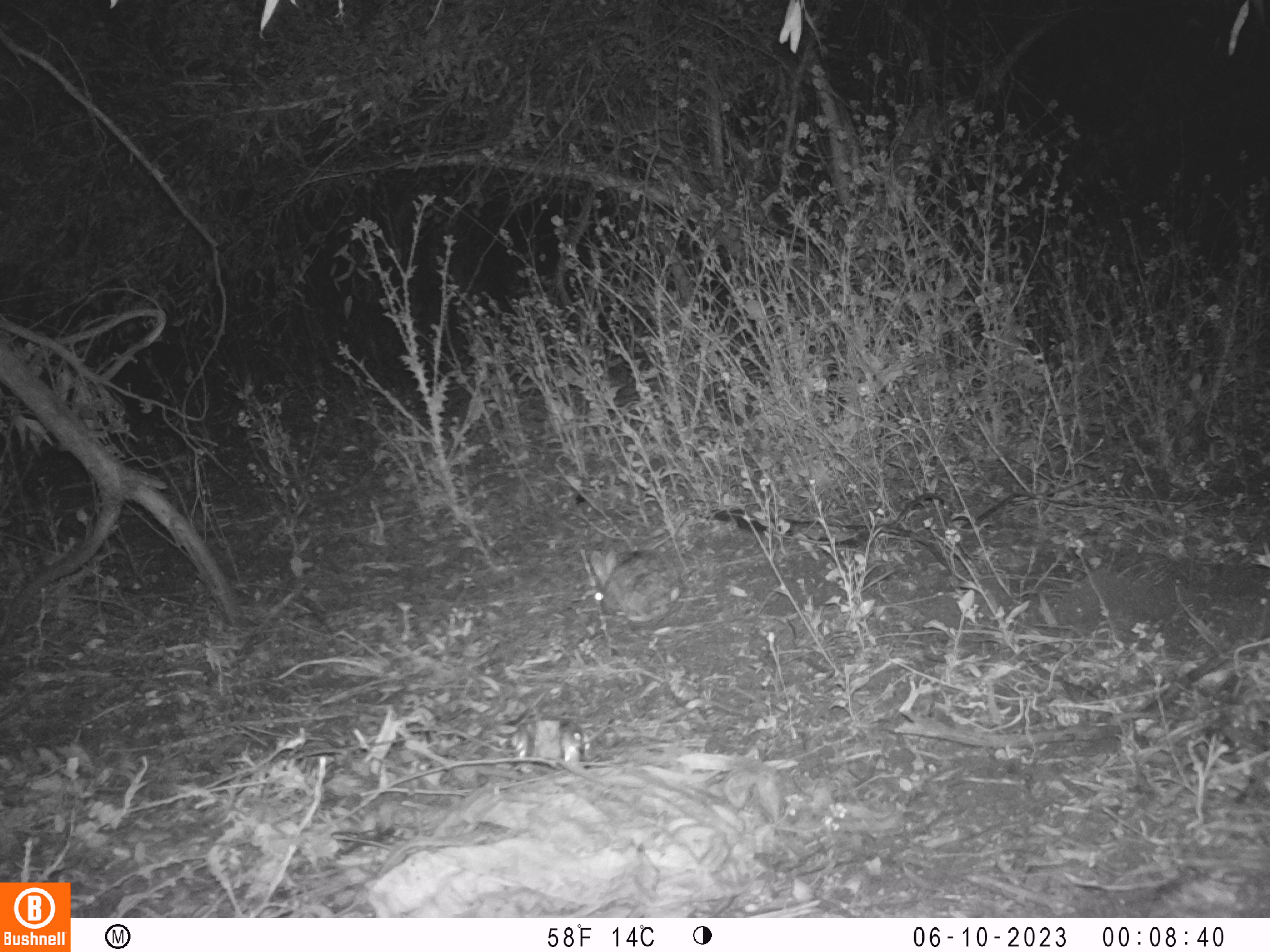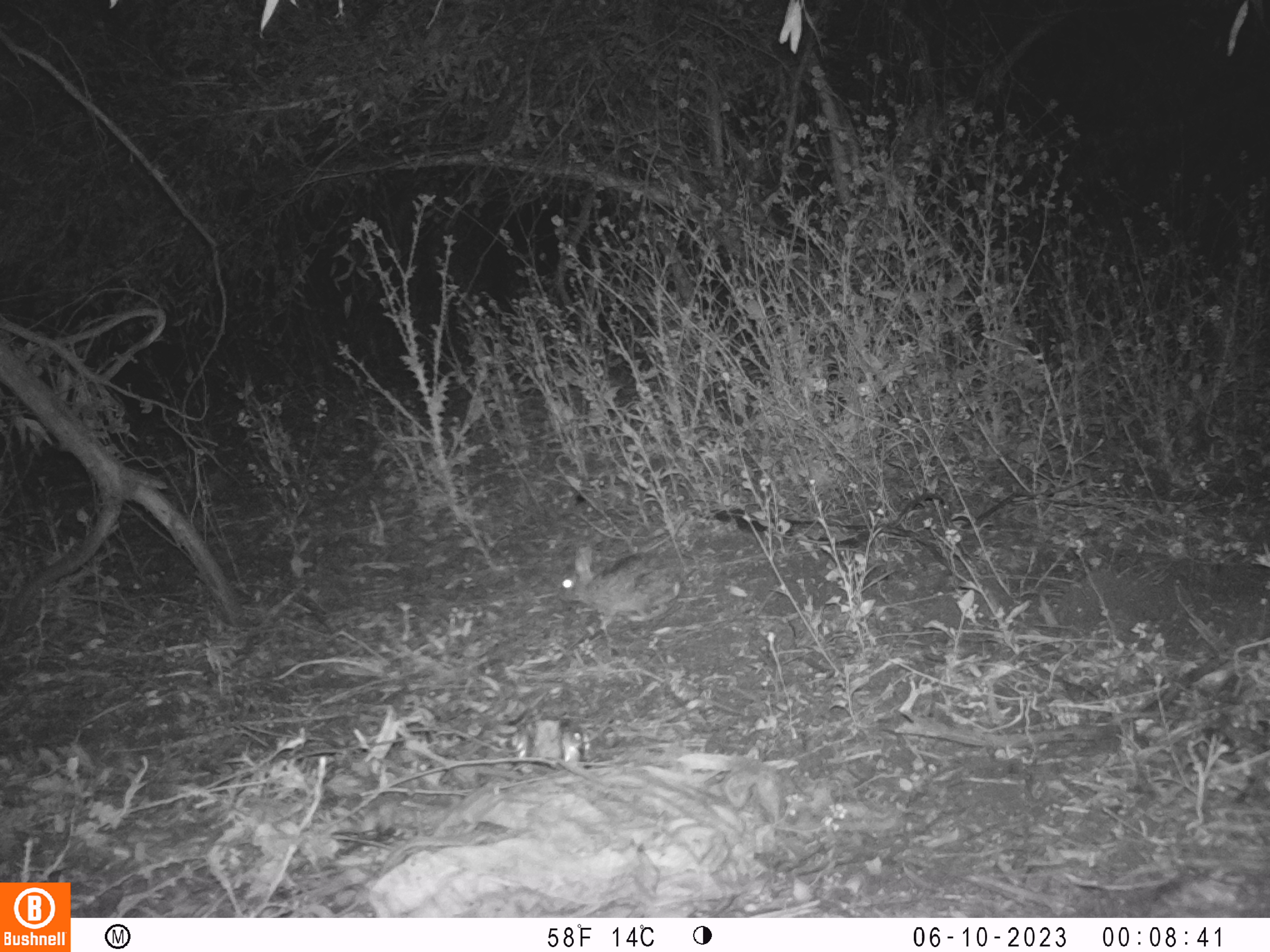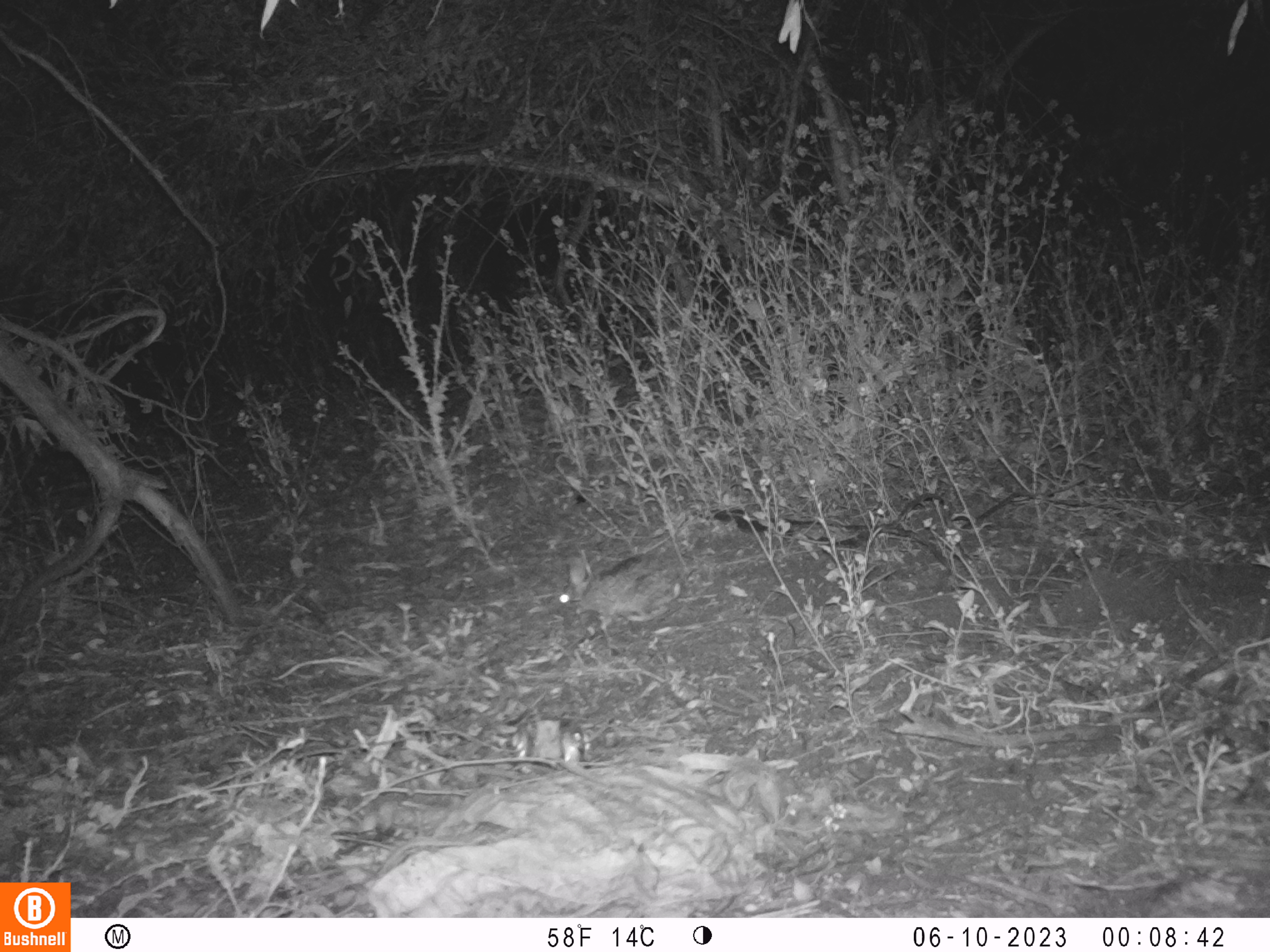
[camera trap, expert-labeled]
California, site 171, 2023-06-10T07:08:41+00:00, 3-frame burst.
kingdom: Animalia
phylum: Chordata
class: Mammalia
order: Lagomorpha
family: Leporidae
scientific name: Leporidae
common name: rabbit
Rabbit (Leporidae).